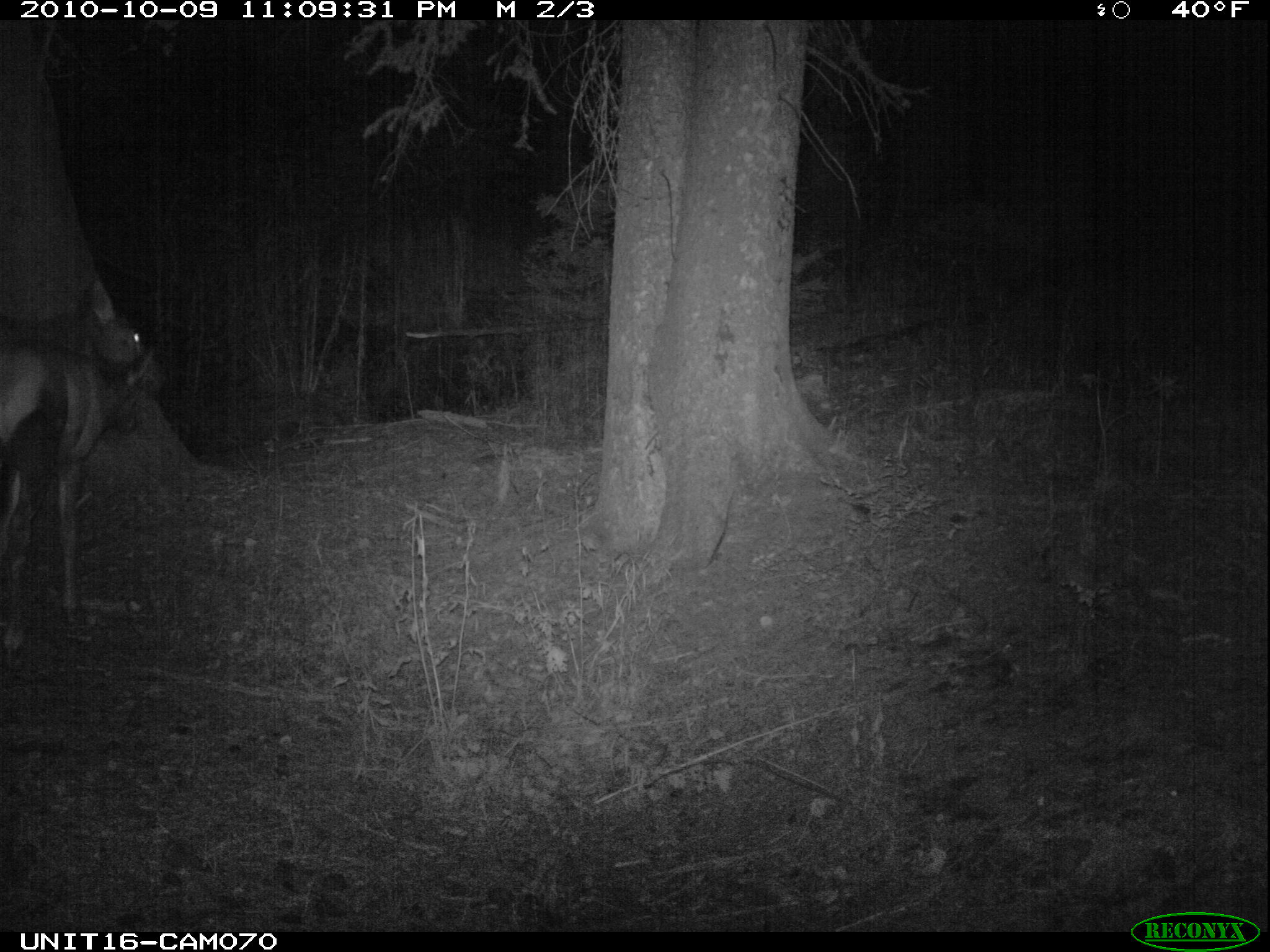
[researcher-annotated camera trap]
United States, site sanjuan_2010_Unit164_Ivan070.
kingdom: Animalia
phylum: Chordata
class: Mammalia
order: Artiodactyla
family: Cervidae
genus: Cervus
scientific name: Cervus elaphus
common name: red deer